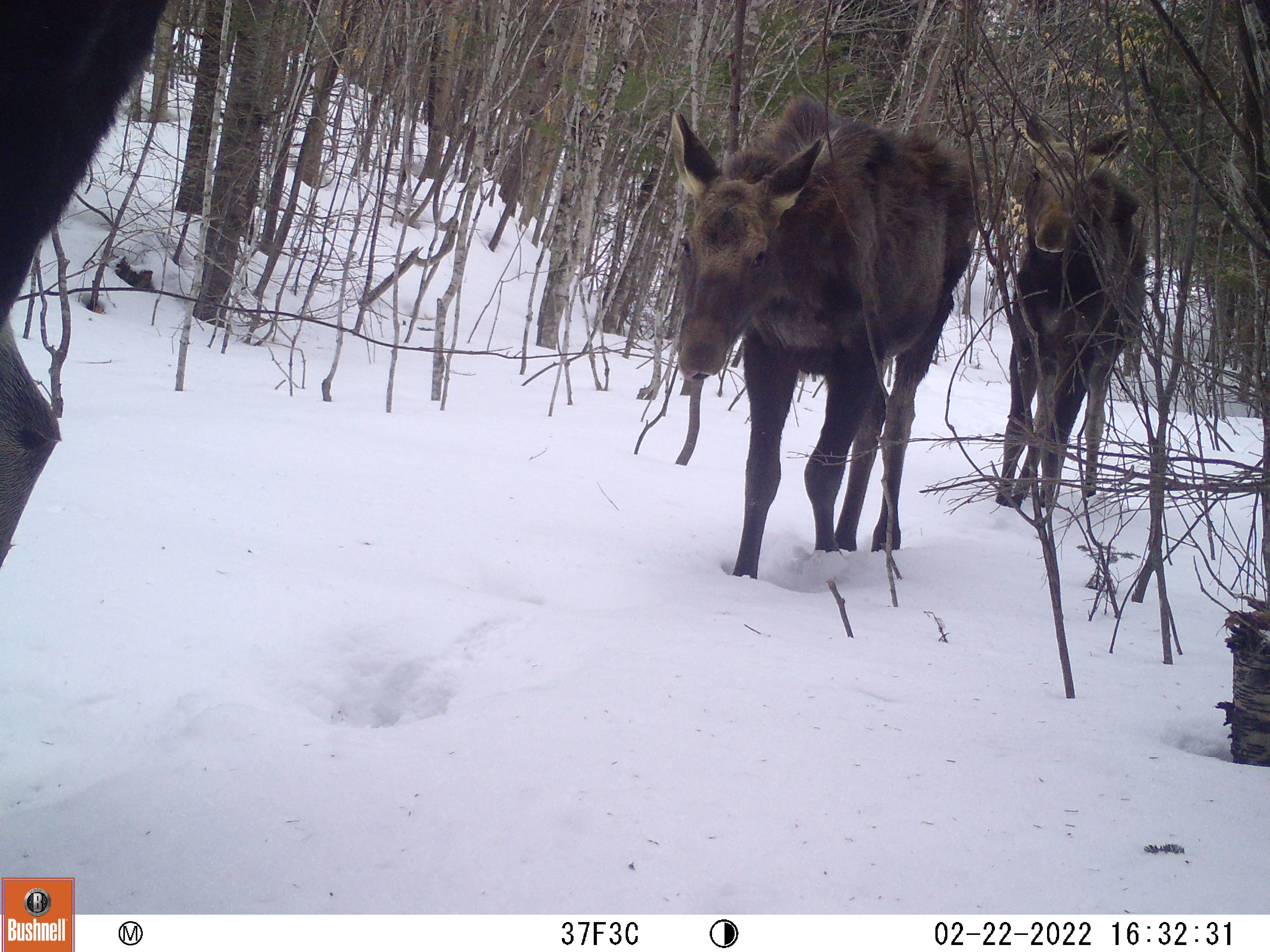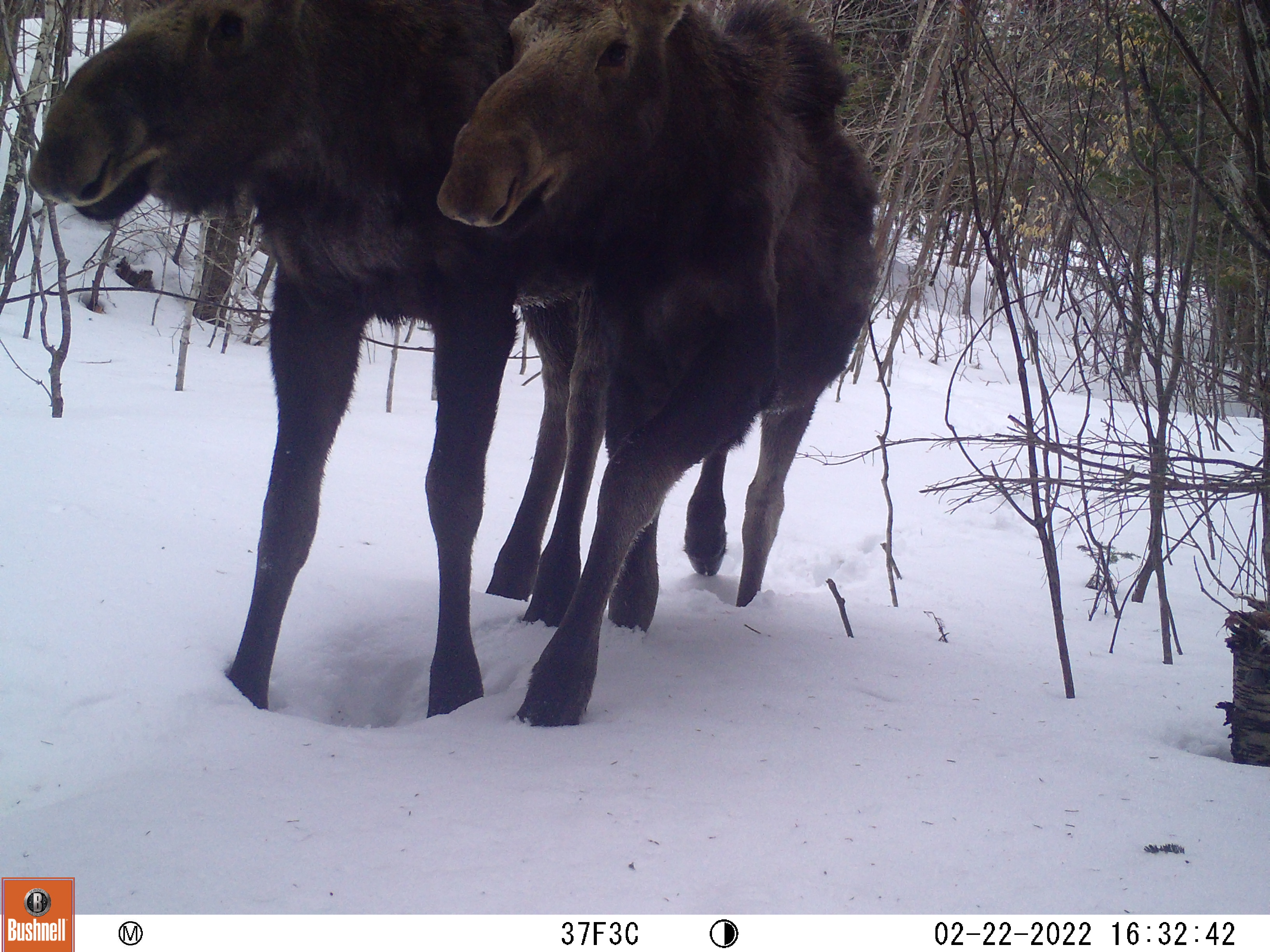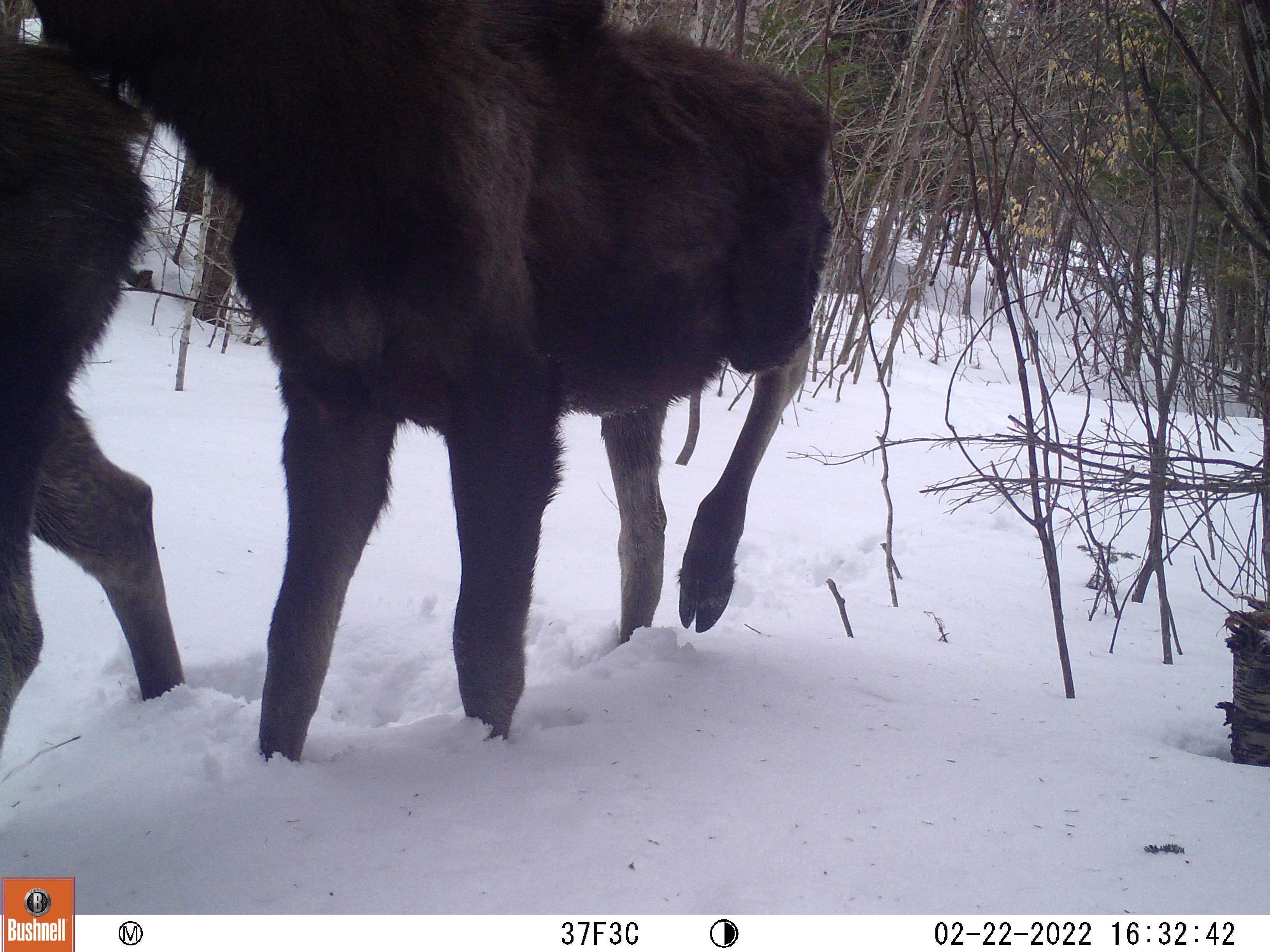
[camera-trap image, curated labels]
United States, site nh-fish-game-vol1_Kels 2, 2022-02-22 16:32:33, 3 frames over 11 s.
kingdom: Animalia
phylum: Chordata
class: Mammalia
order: Artiodactyla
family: Cervidae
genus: Alces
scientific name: Alces alces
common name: moose